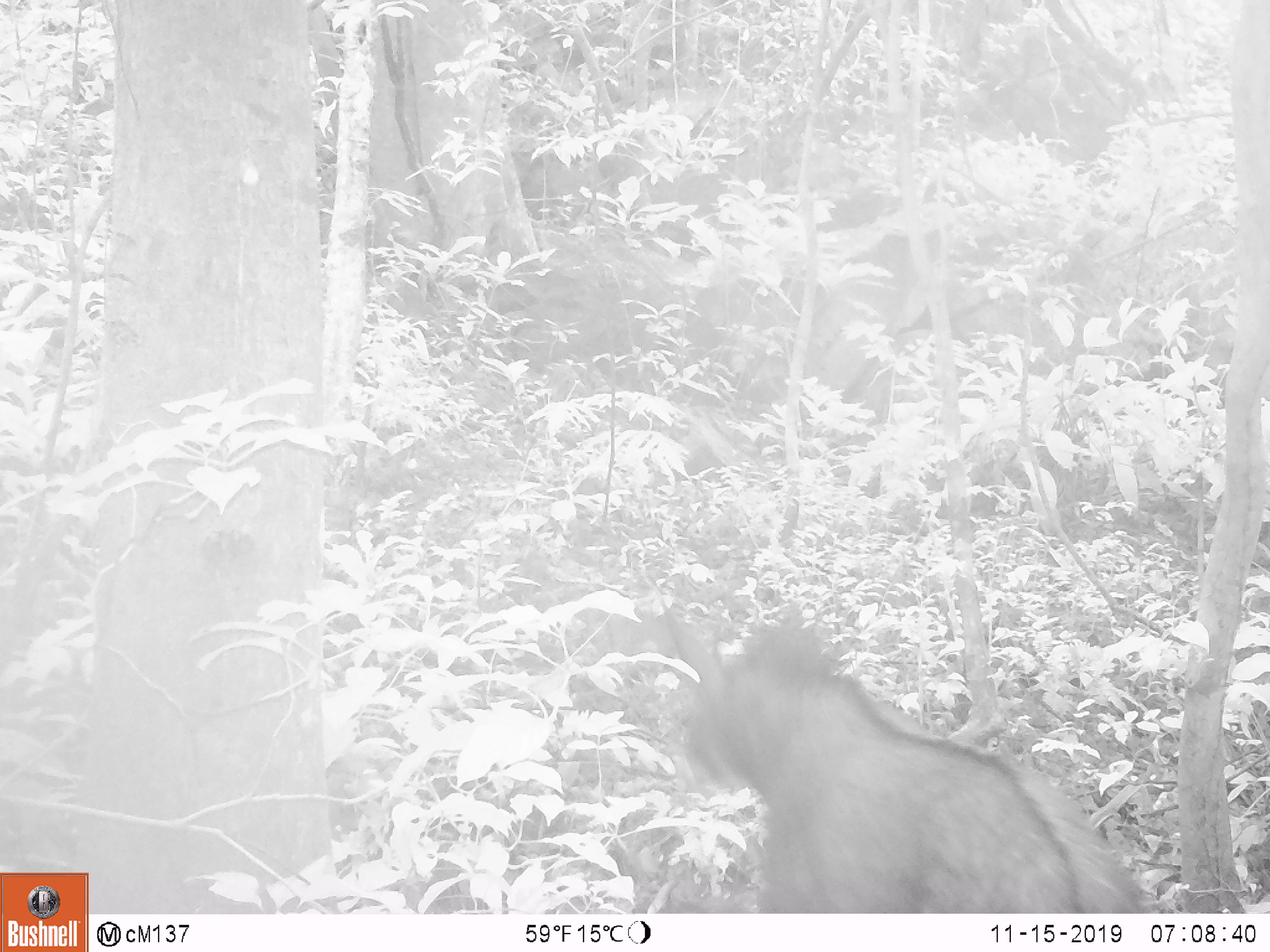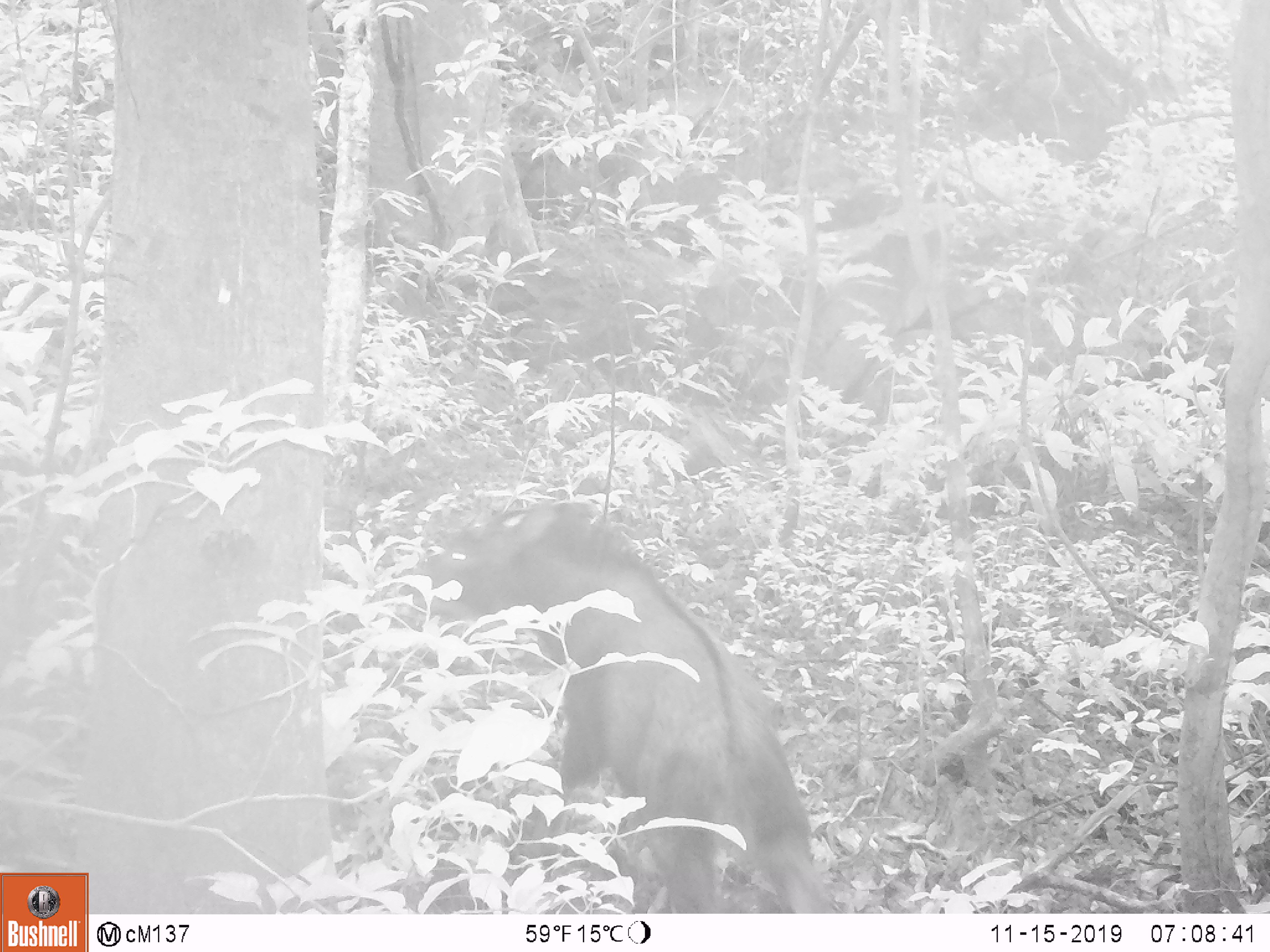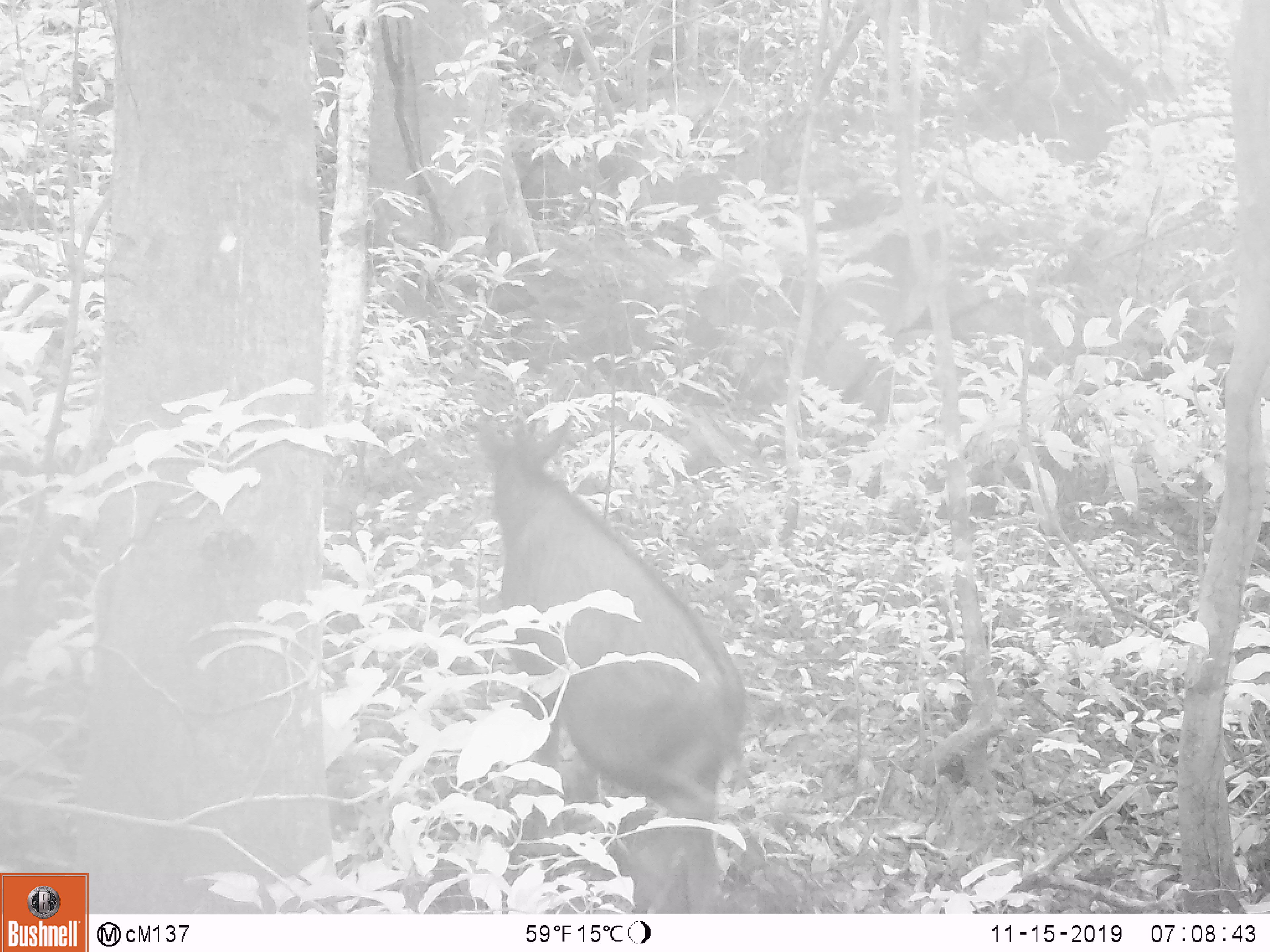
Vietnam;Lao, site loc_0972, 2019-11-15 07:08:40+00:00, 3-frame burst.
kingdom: Animalia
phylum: Chordata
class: Mammalia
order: Artiodactyla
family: Bovidae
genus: Capricornis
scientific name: Capricornis sumatraensis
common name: chinese serow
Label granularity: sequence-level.